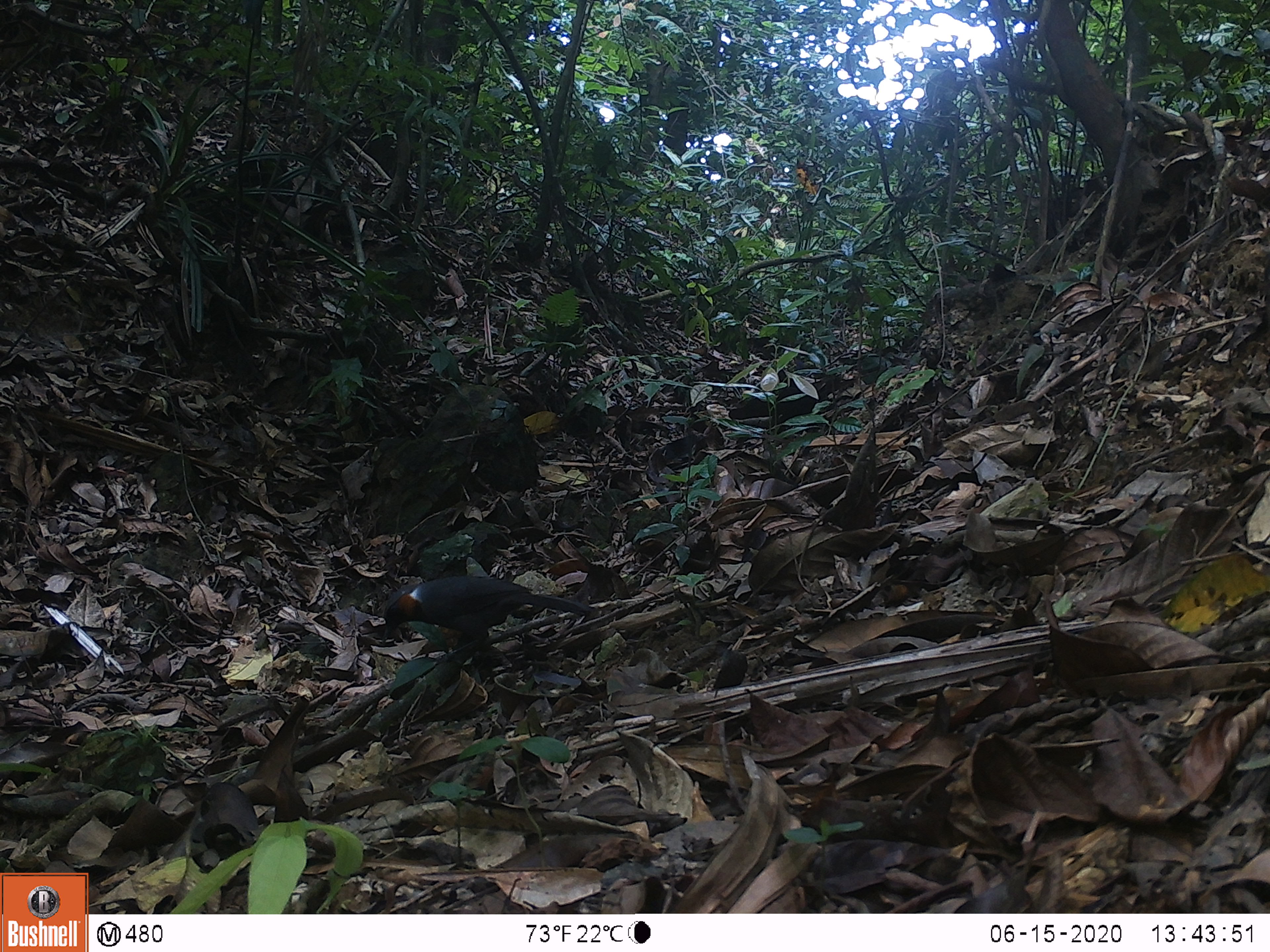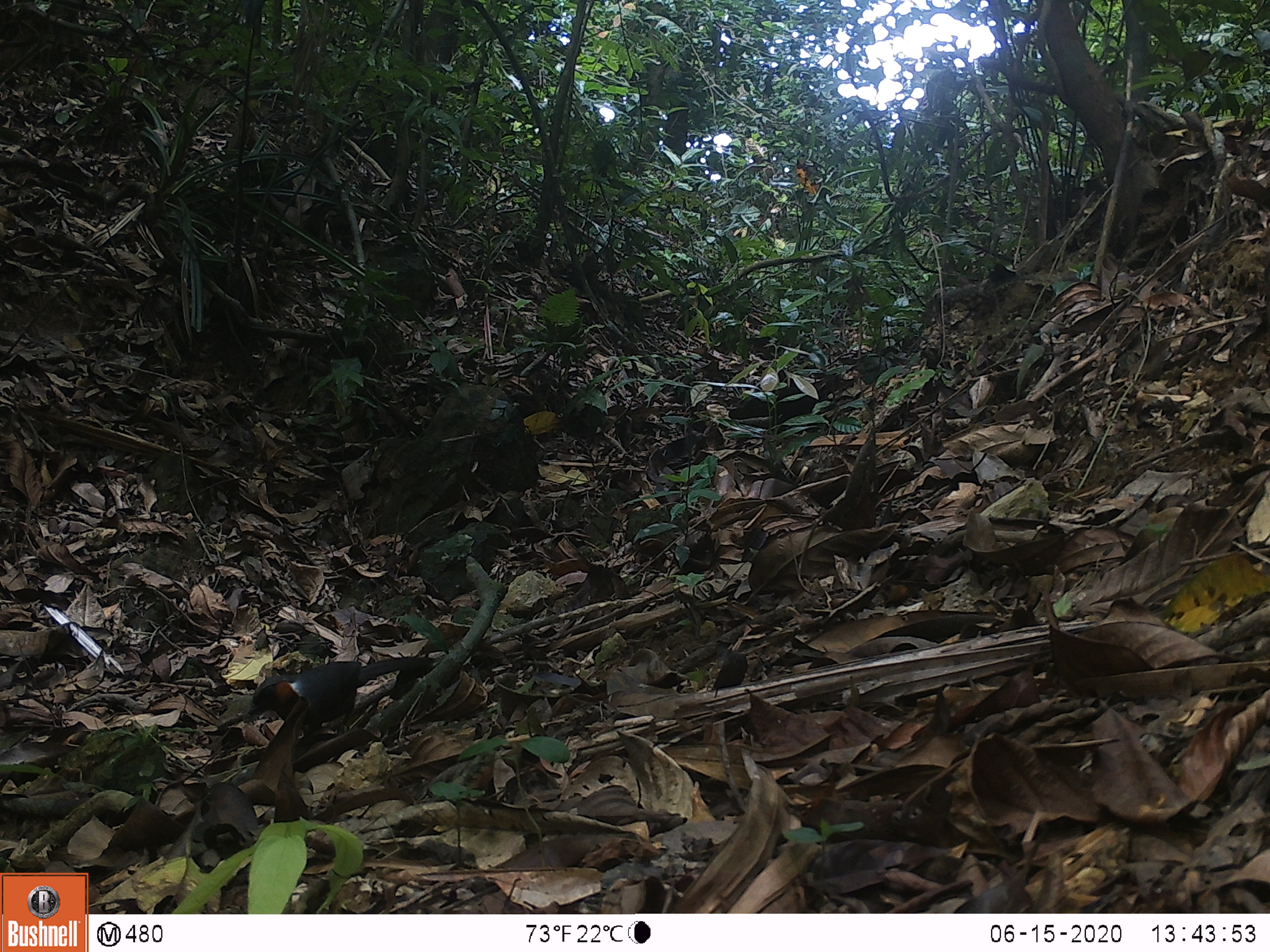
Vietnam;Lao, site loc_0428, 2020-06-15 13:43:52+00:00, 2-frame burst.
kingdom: Animalia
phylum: Chordata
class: Aves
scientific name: Aves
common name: bird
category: unidentified bird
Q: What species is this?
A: Unidentified bird (bird) (Aves).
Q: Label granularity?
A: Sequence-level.